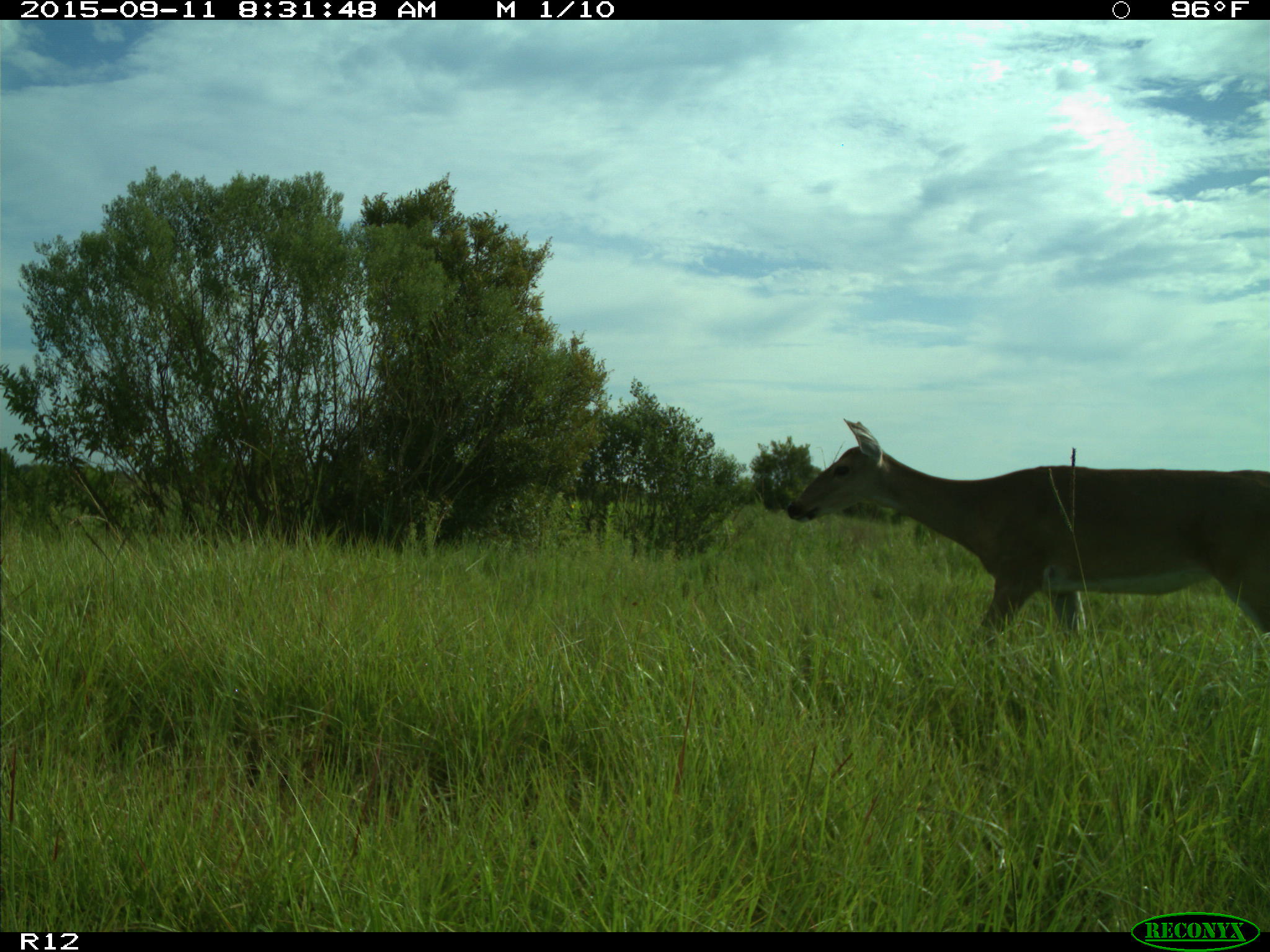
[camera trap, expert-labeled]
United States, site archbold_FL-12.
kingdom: Animalia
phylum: Chordata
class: Mammalia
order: Artiodactyla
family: Cervidae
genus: Odocoileus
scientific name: Odocoileus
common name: deer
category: unidentified deer